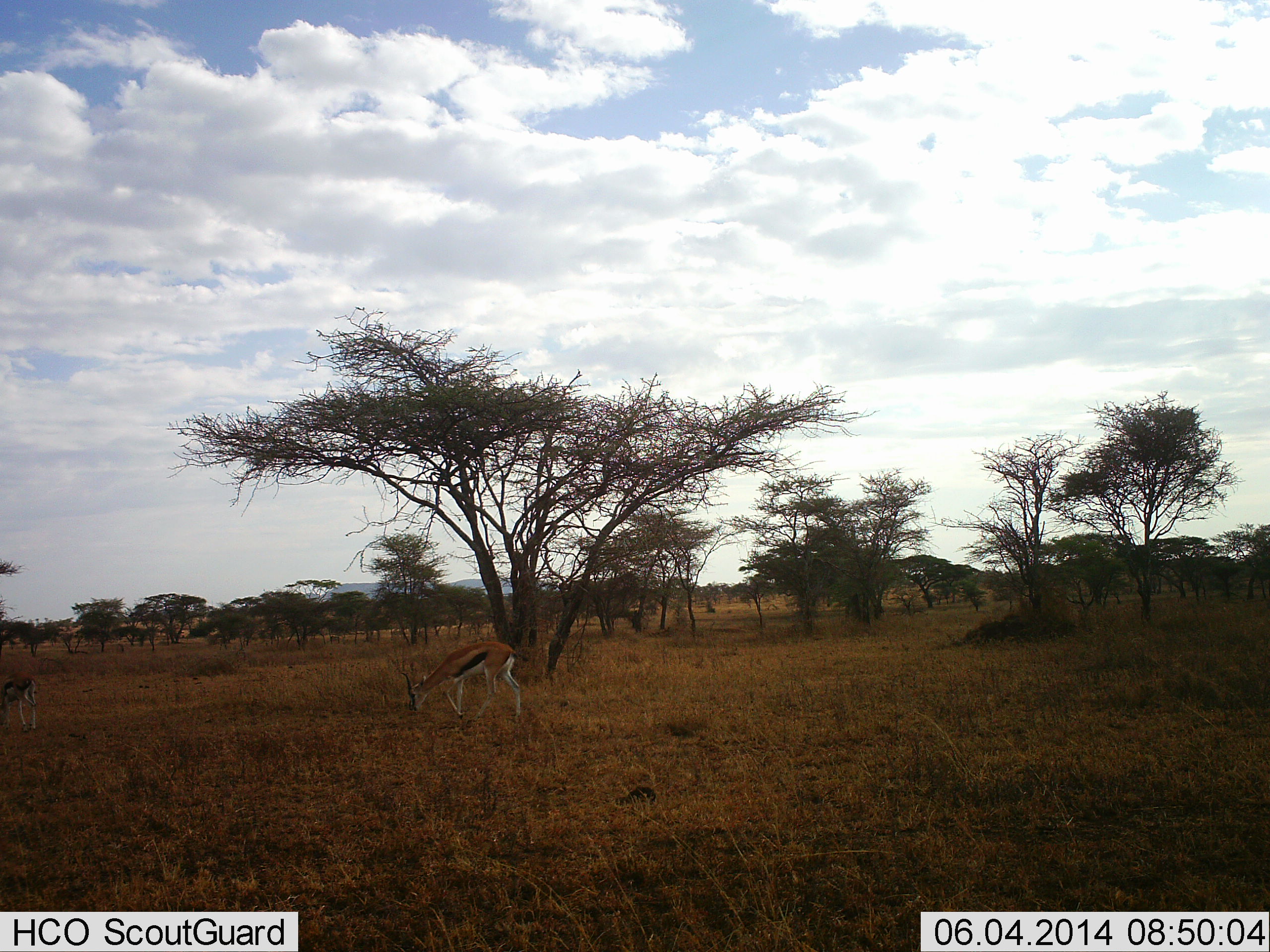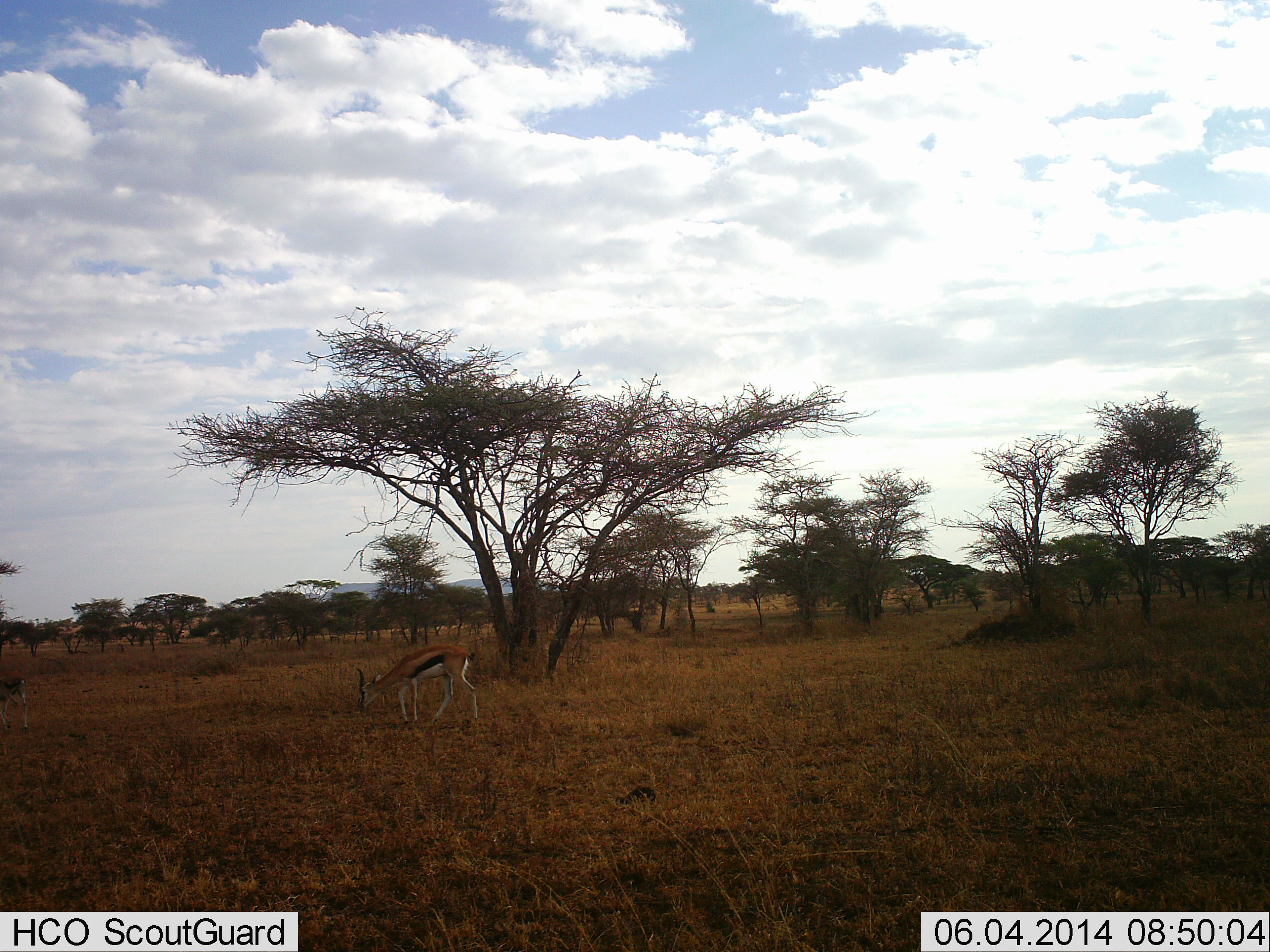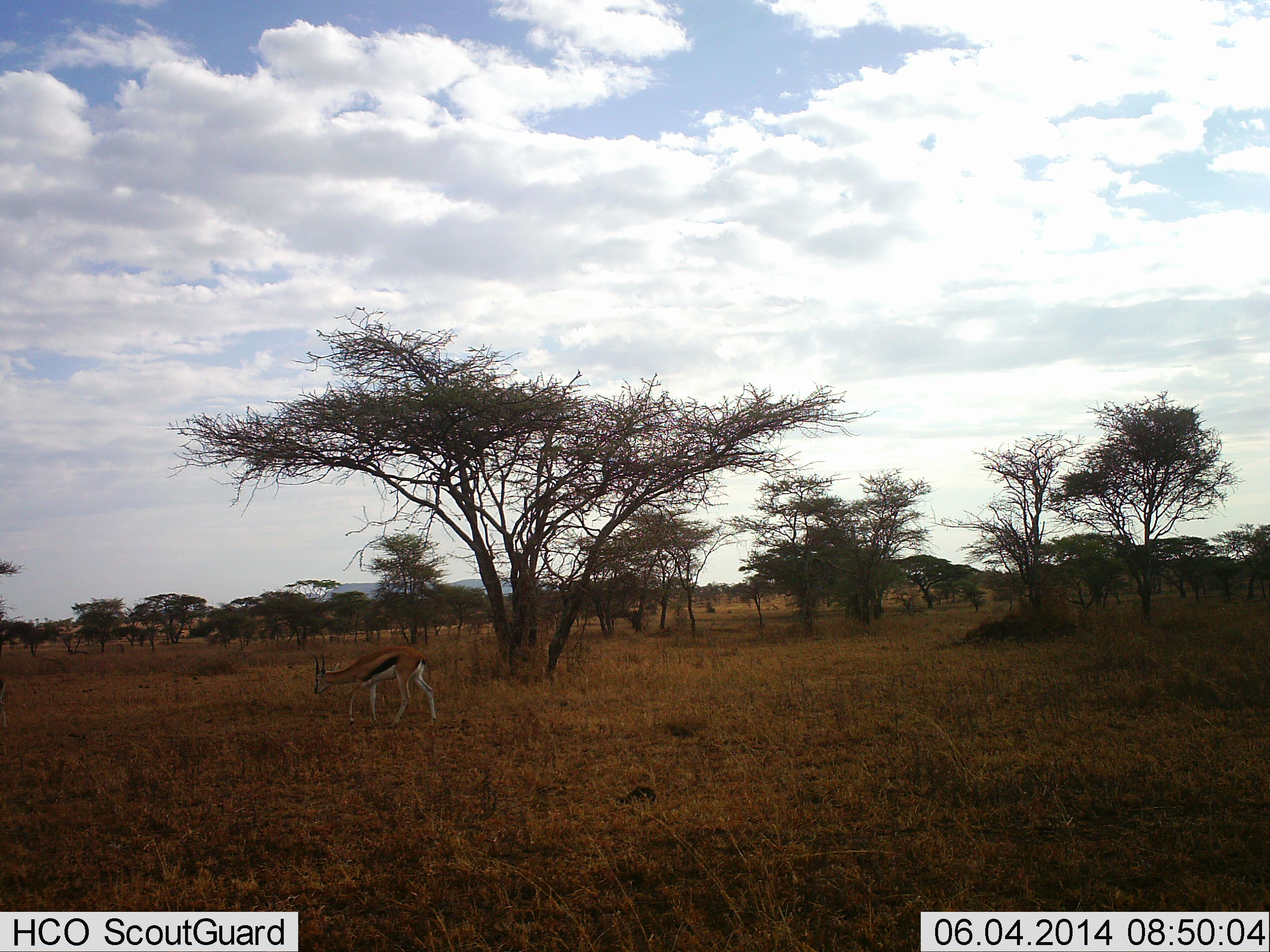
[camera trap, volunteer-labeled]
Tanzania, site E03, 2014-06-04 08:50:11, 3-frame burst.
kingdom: Animalia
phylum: Chordata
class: Mammalia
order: Artiodactyla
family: Bovidae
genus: Eudorcas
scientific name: Eudorcas thomsonii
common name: thomson's gazelle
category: gazellethomsons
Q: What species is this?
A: Gazellethomsons (thomson's gazelle) (Eudorcas thomsonii).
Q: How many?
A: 2.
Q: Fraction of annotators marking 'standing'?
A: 0%.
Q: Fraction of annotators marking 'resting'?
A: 0%.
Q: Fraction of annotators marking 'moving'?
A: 90%.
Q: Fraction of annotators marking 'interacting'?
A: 0%.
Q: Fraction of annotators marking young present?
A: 10%.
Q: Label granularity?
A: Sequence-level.